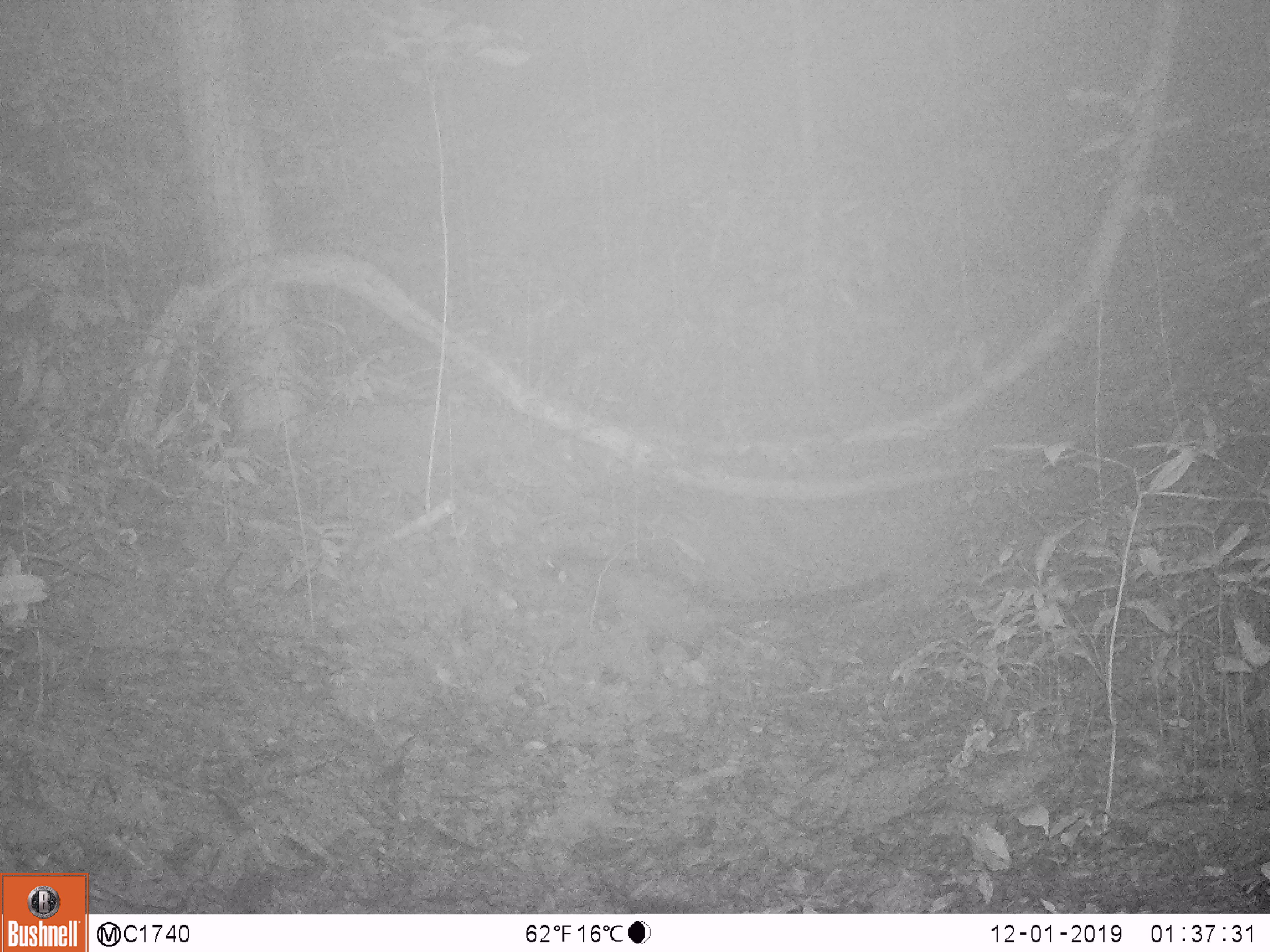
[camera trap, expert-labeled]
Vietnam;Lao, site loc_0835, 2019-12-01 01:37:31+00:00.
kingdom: Animalia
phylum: Chordata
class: Mammalia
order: Carnivora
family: Viverridae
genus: Paradoxurus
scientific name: Paradoxurus hermaphroditus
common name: common palm civet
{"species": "common palm civet (Paradoxurus hermaphroditus)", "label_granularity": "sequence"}